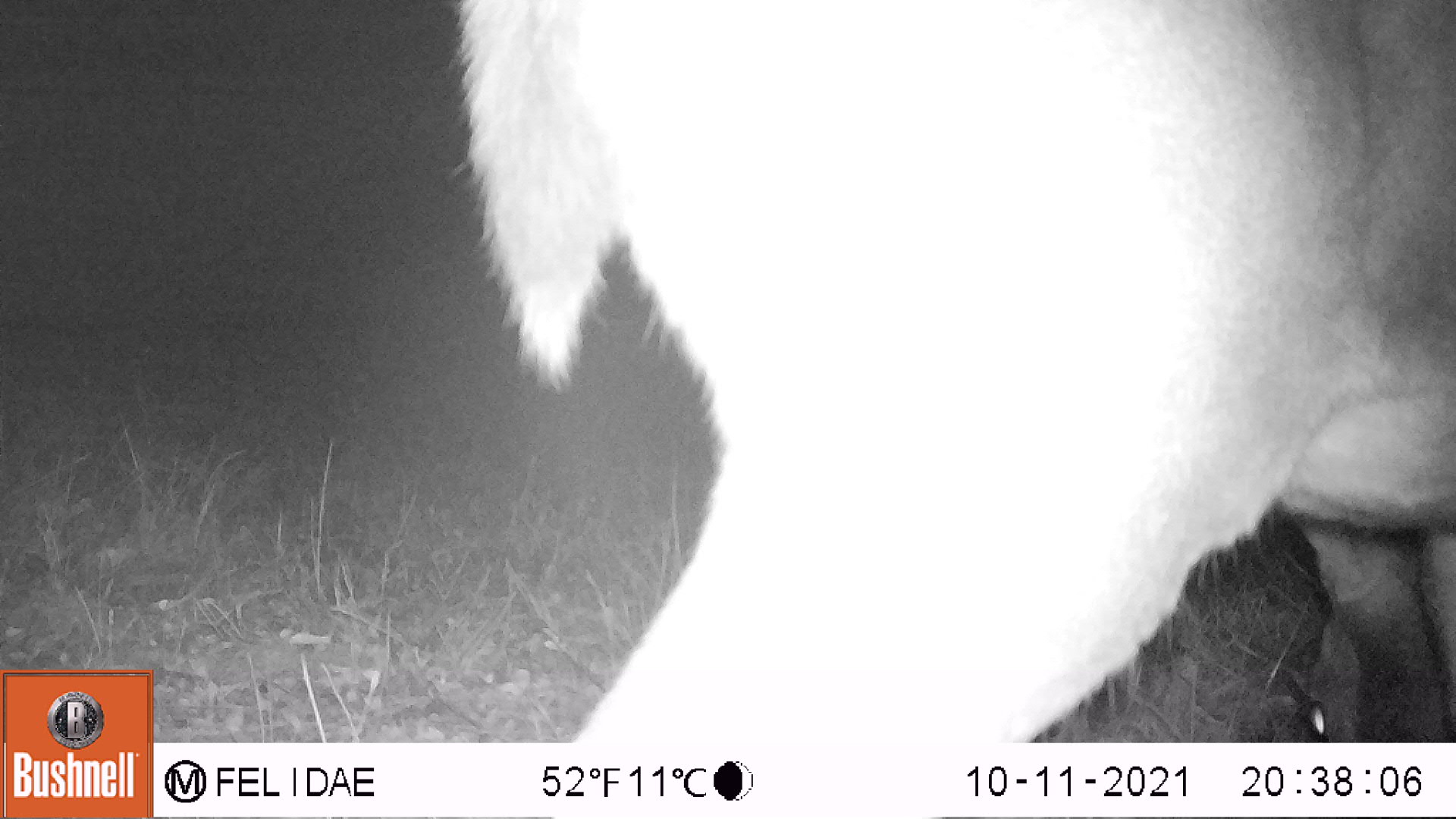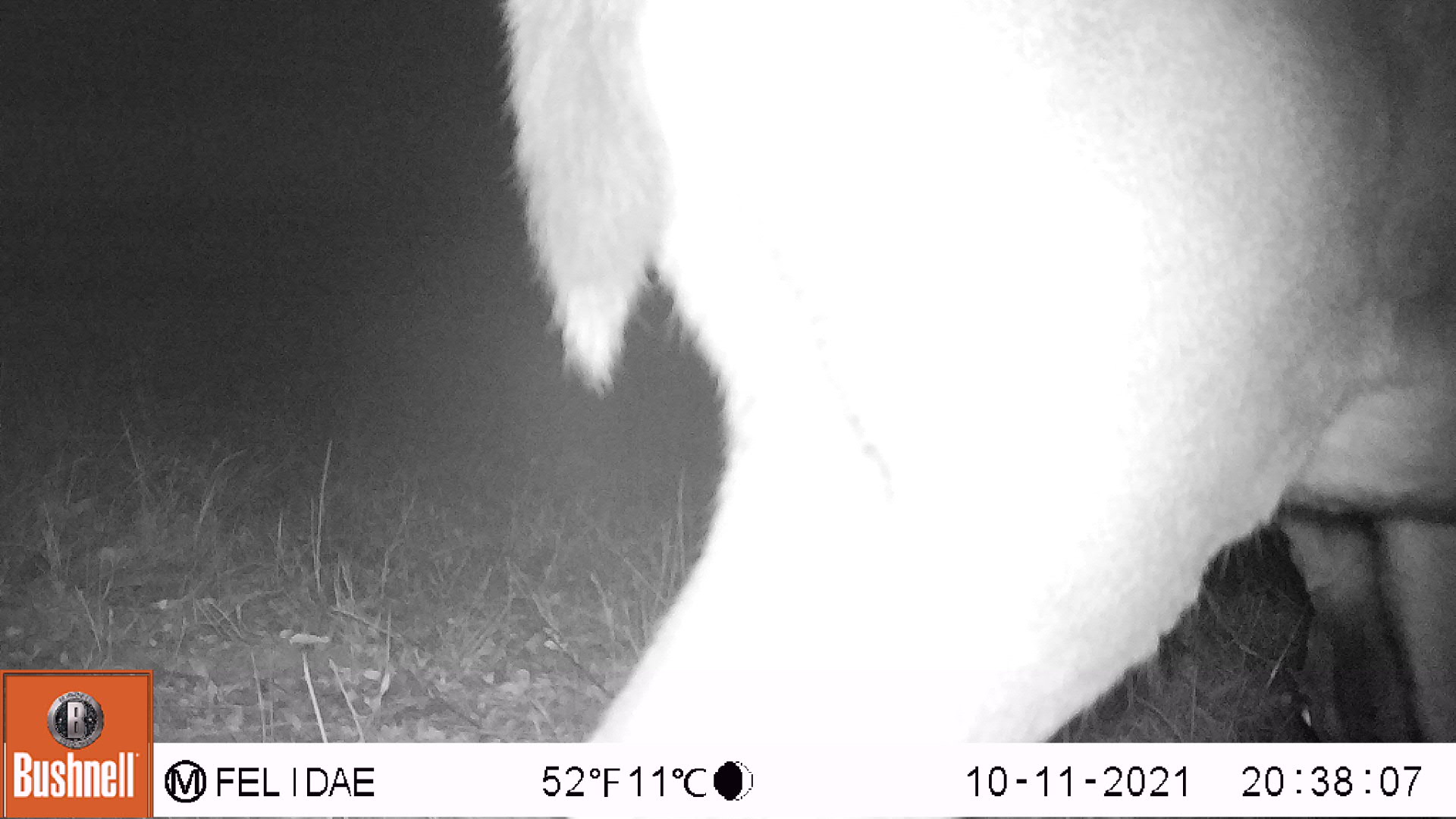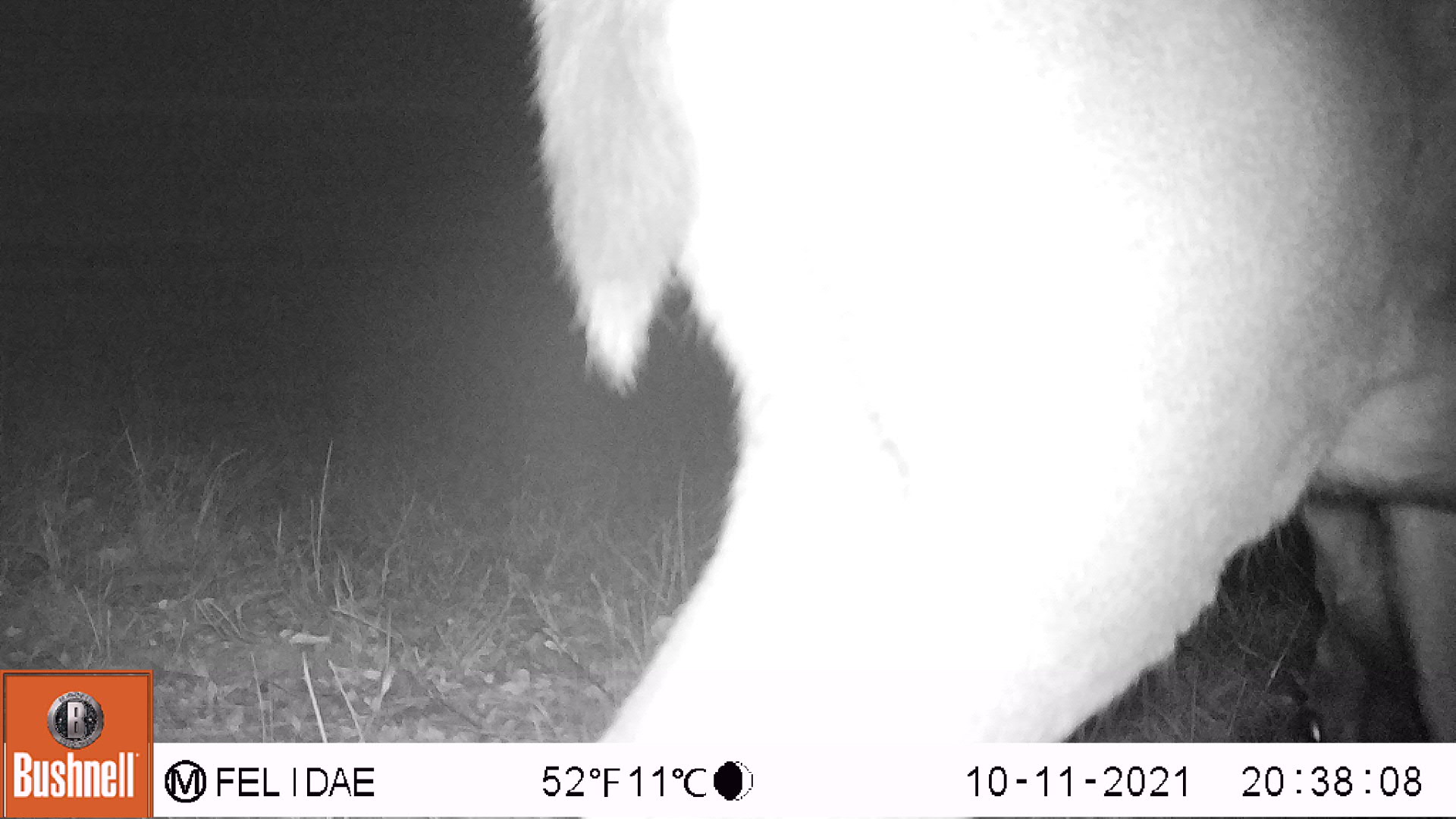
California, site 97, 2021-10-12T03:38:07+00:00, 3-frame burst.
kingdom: Animalia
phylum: Chordata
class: Mammalia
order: Artiodactyla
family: Cervidae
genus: Odocoileus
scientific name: Odocoileus hemionus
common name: mule deer